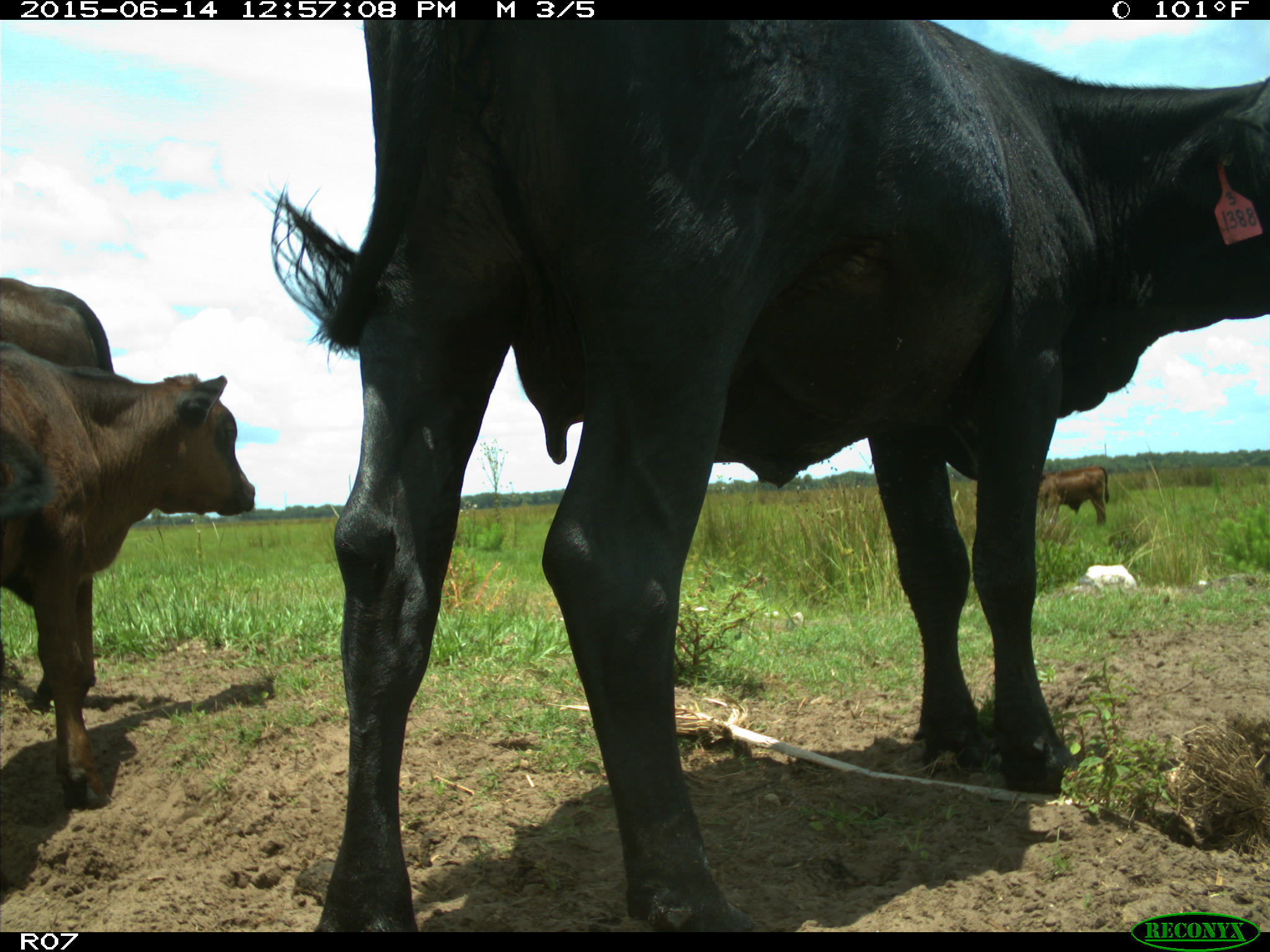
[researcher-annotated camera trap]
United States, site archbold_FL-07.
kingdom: Animalia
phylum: Chordata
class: Mammalia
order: Artiodactyla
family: Bovidae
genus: Bos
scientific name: Bos taurus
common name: domestic cow